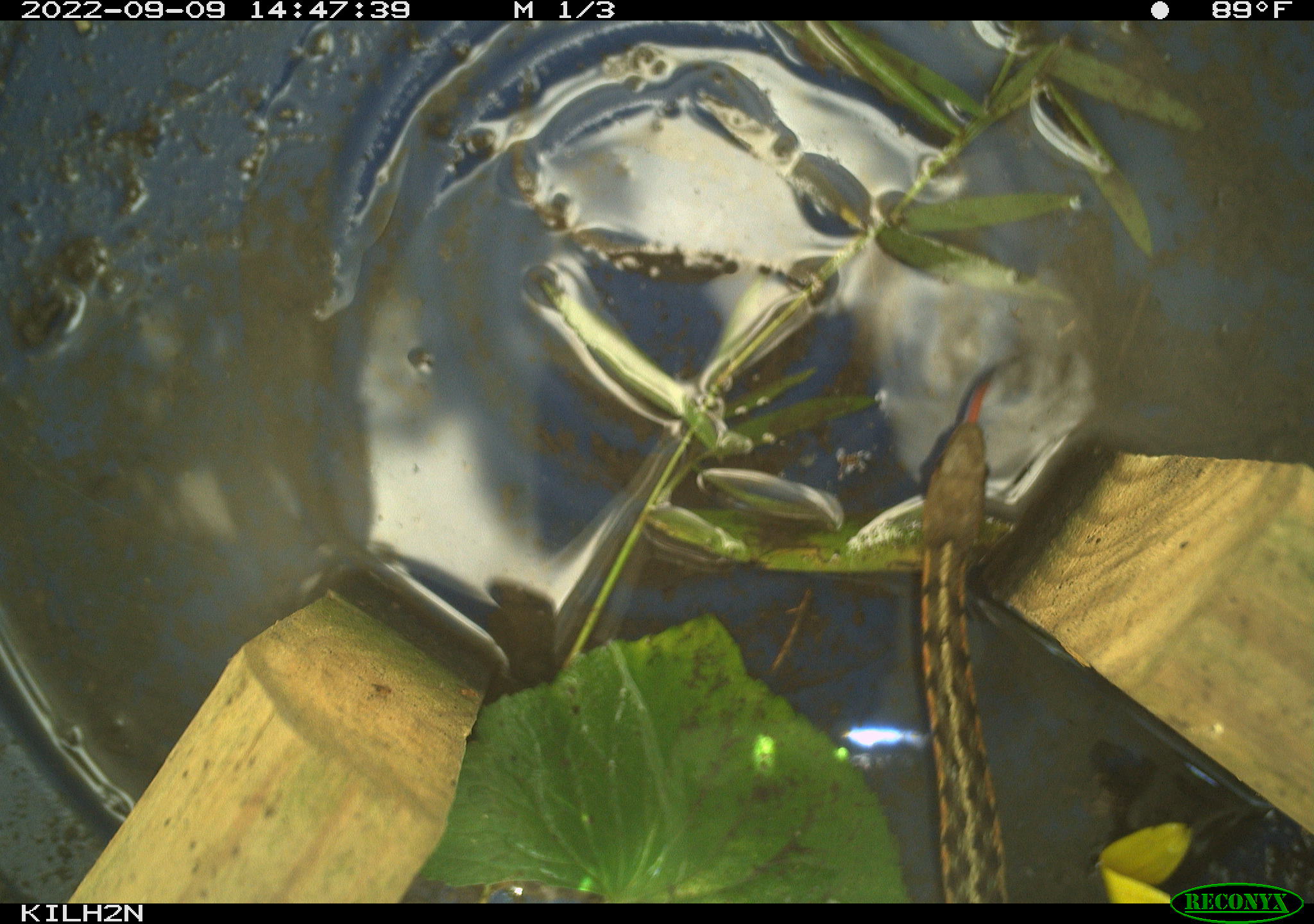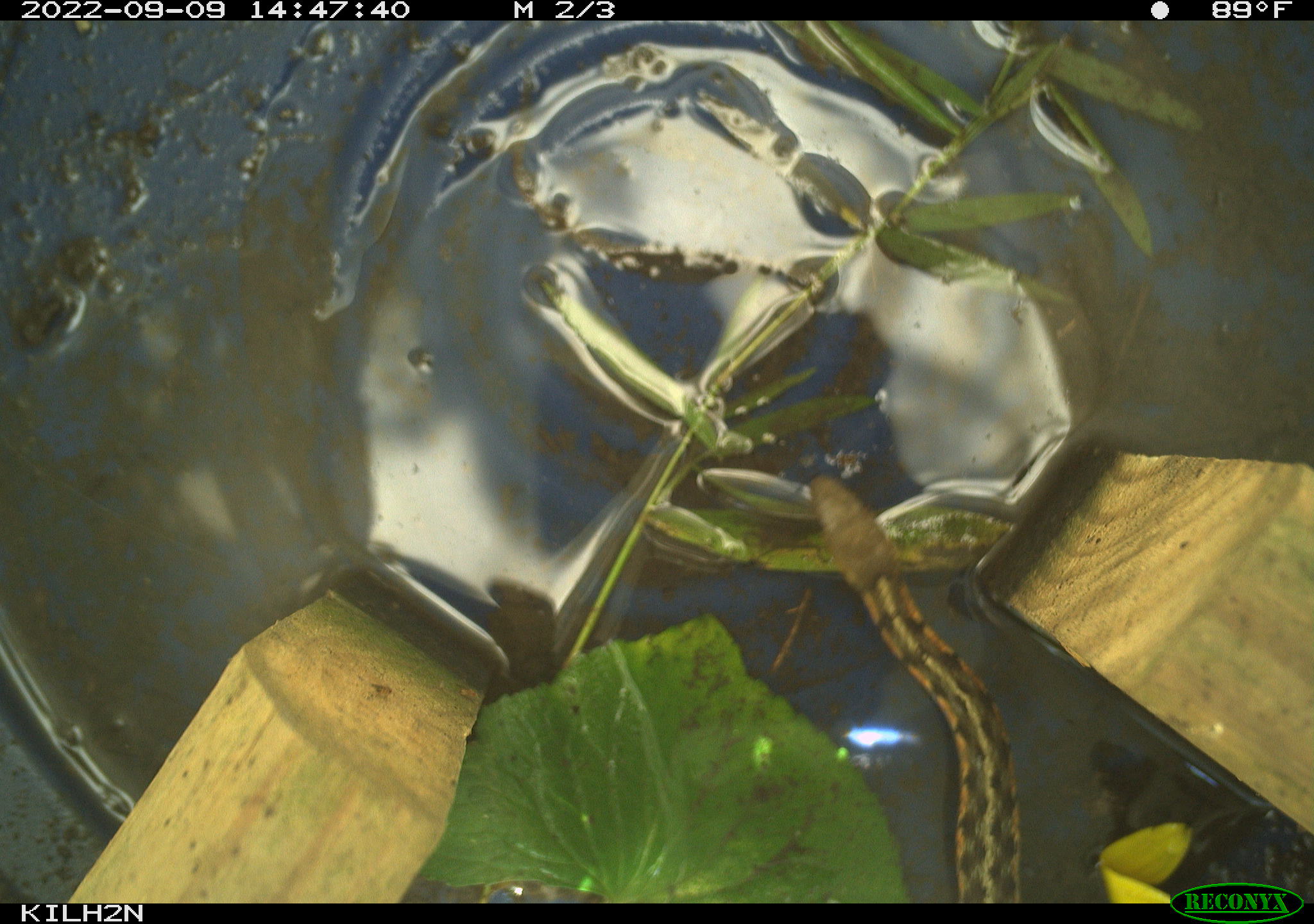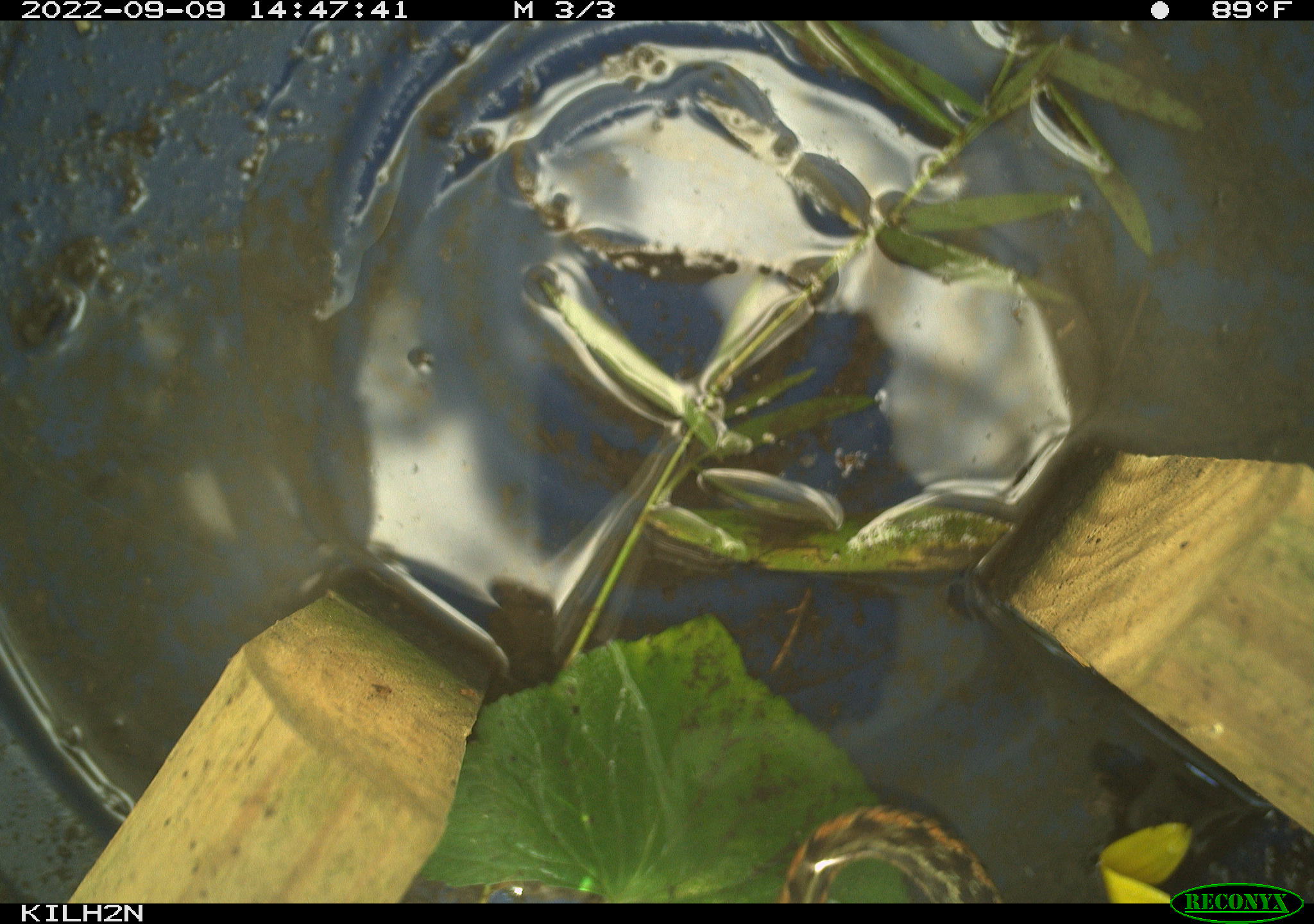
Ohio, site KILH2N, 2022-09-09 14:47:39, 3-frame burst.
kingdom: Animalia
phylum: Chordata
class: Reptilia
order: Squamata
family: Colubridae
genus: Thamnophis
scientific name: Thamnophis sirtalis sirtalis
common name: eastern gartersnake